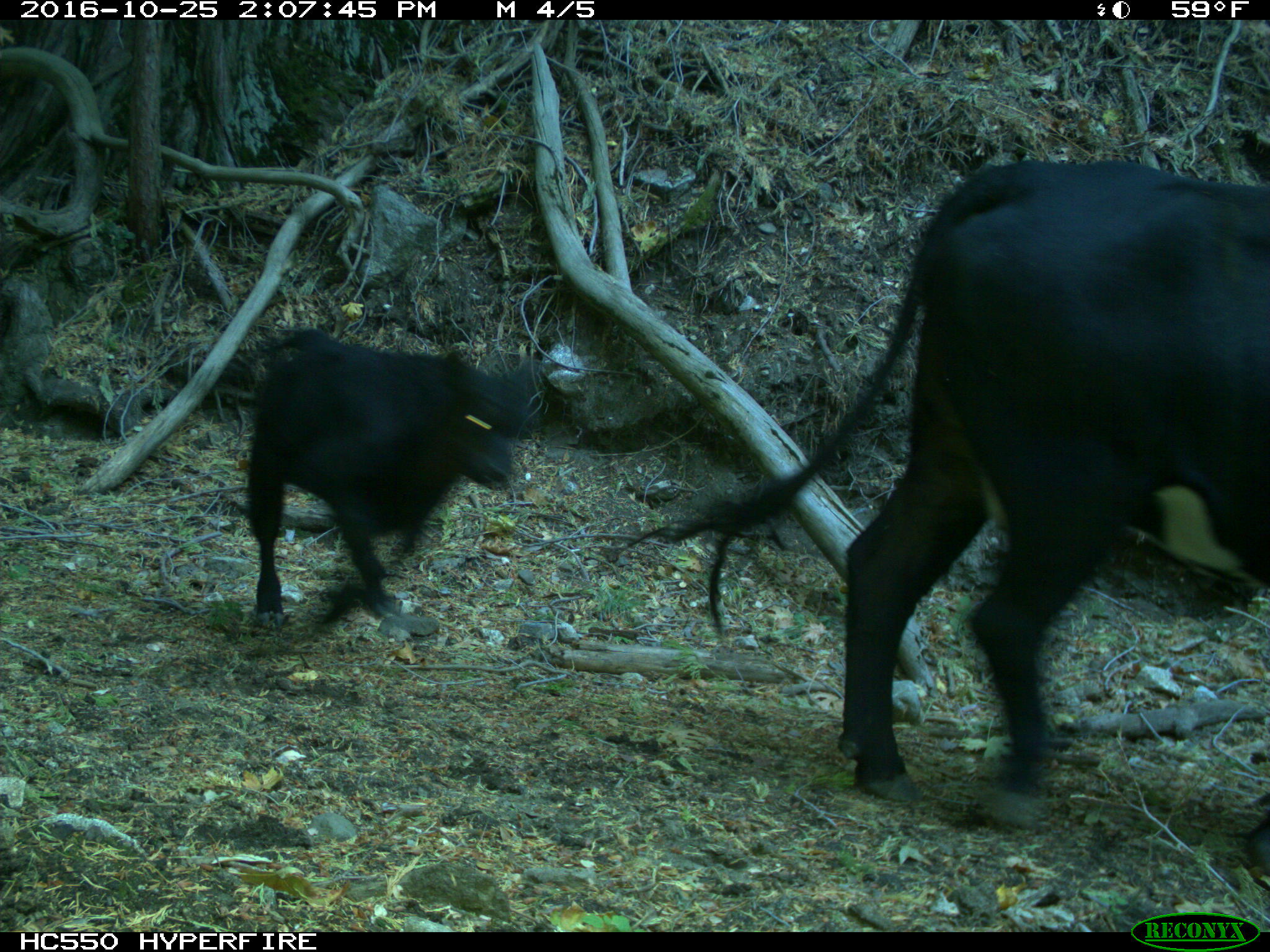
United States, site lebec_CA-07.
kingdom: Animalia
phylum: Chordata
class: Mammalia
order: Artiodactyla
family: Bovidae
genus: Bos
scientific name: Bos taurus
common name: domestic cow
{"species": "Bos taurus (domestic cow)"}